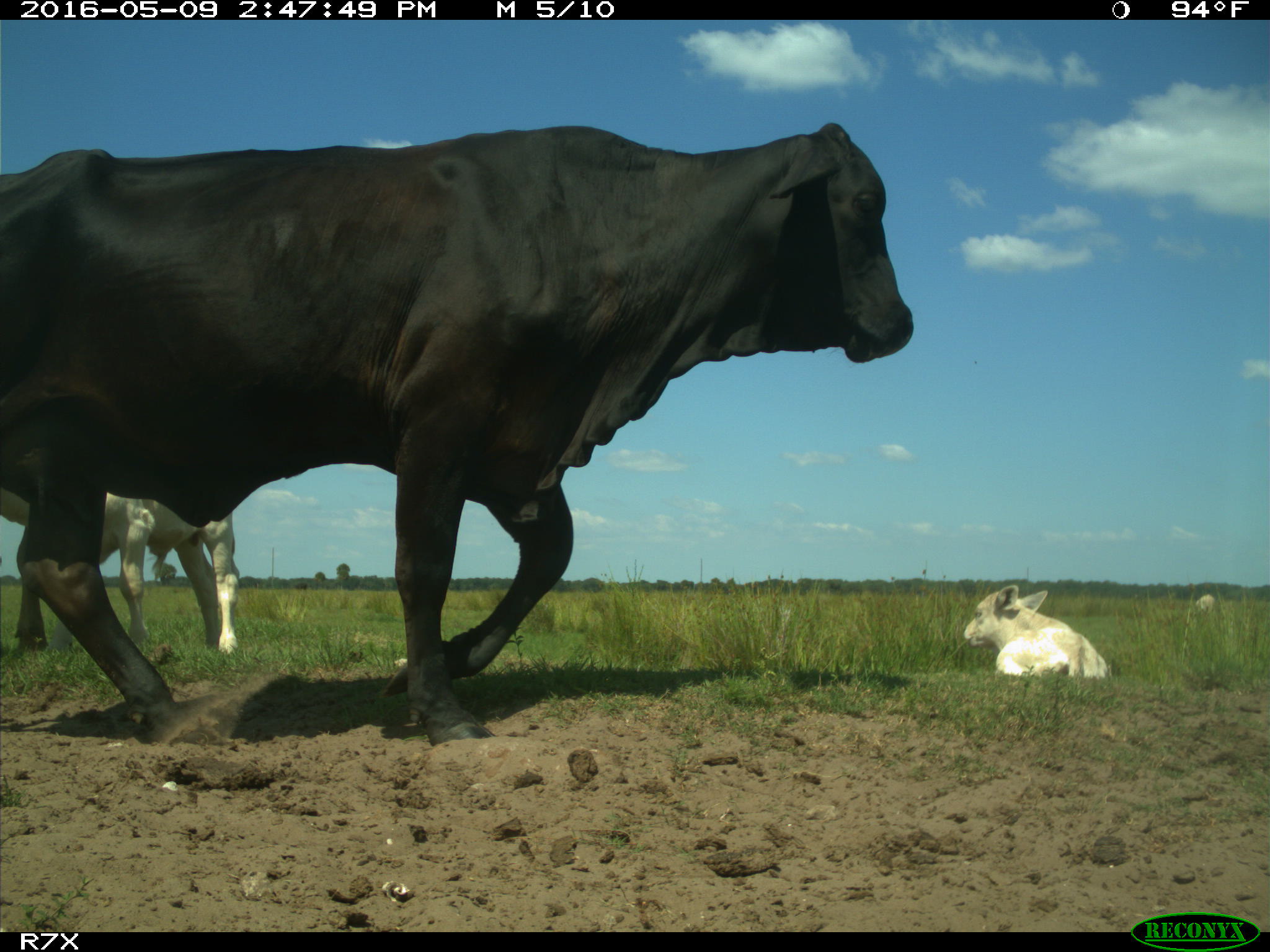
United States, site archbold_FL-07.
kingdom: Animalia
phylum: Chordata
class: Mammalia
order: Artiodactyla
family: Bovidae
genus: Bos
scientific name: Bos taurus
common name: domestic cow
Bos taurus (domestic cow).